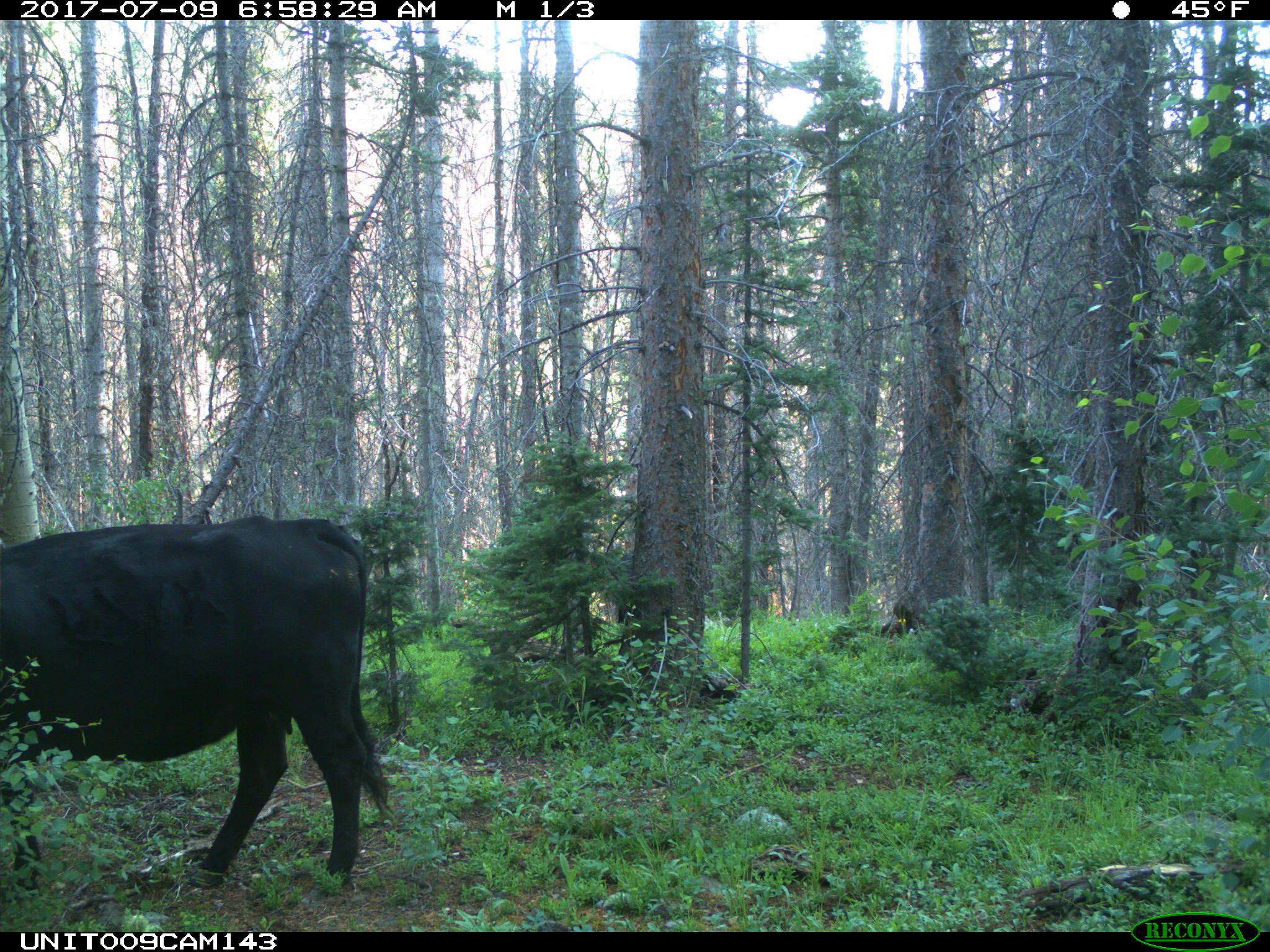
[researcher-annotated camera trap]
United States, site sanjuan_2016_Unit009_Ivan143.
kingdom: Animalia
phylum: Chordata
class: Mammalia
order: Artiodactyla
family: Bovidae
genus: Bos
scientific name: Bos taurus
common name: domestic cow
Bos taurus (domestic cow).